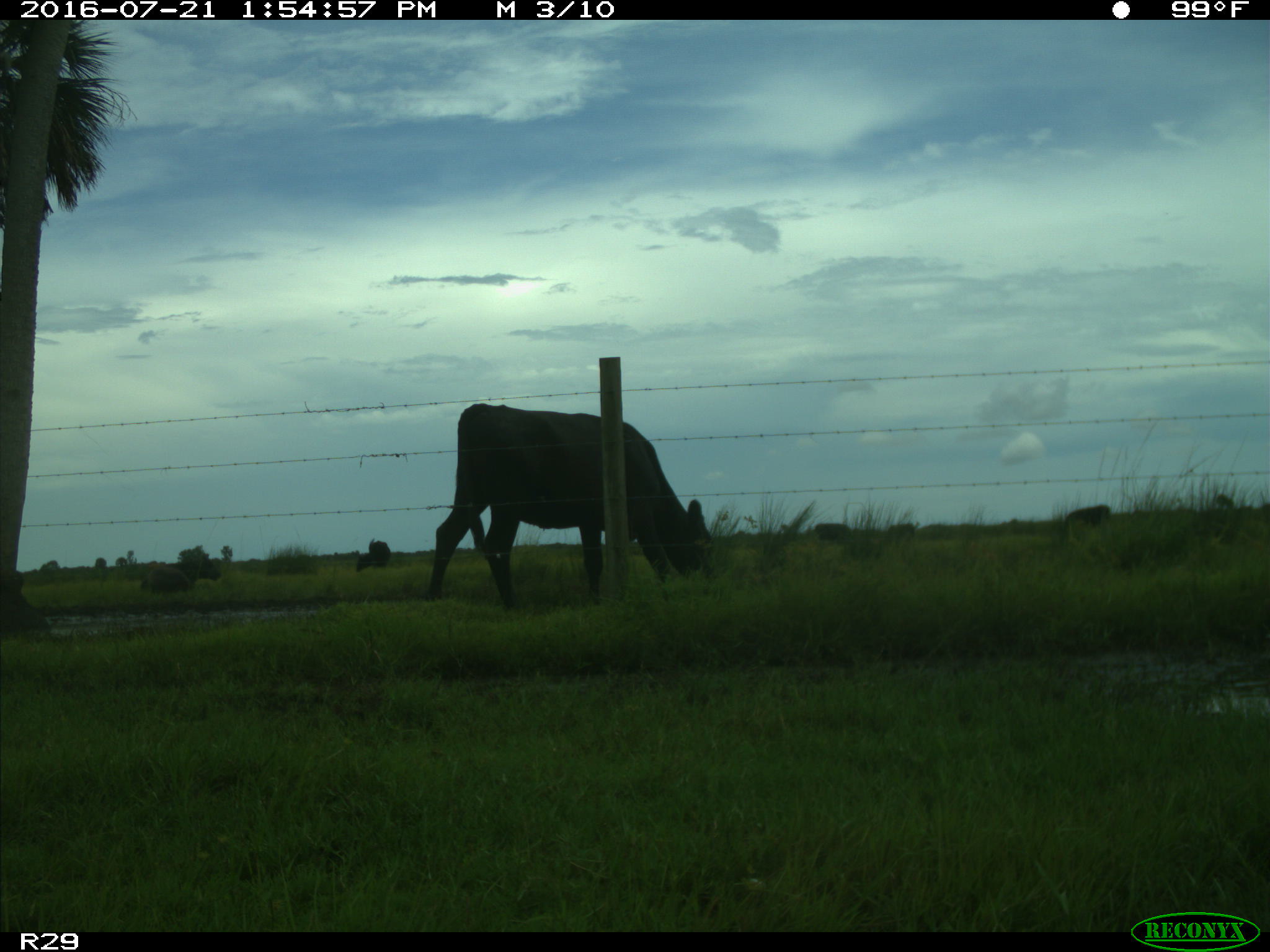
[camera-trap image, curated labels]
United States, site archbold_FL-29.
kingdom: Animalia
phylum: Chordata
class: Mammalia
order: Artiodactyla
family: Bovidae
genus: Bos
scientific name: Bos taurus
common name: domestic cow